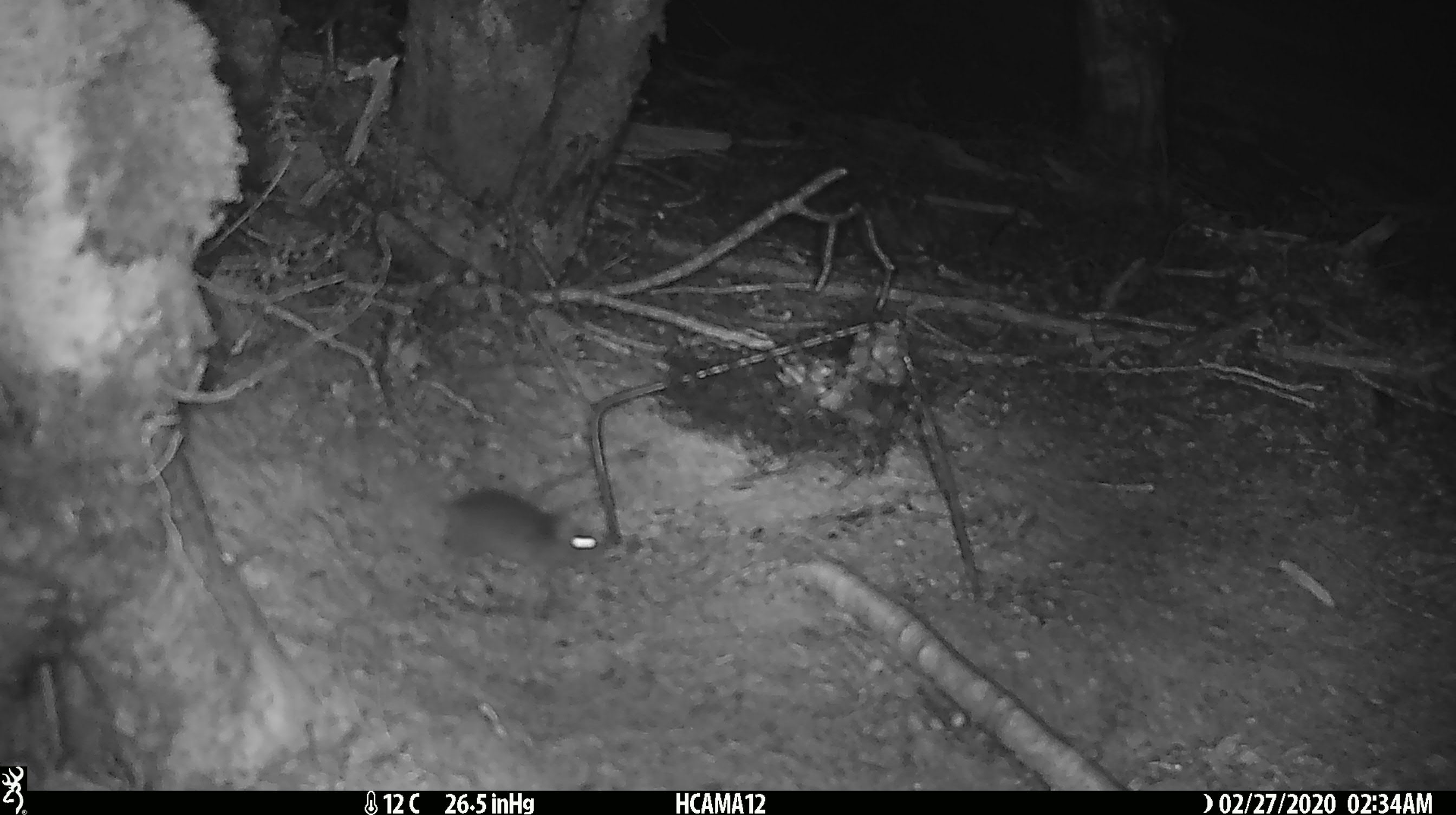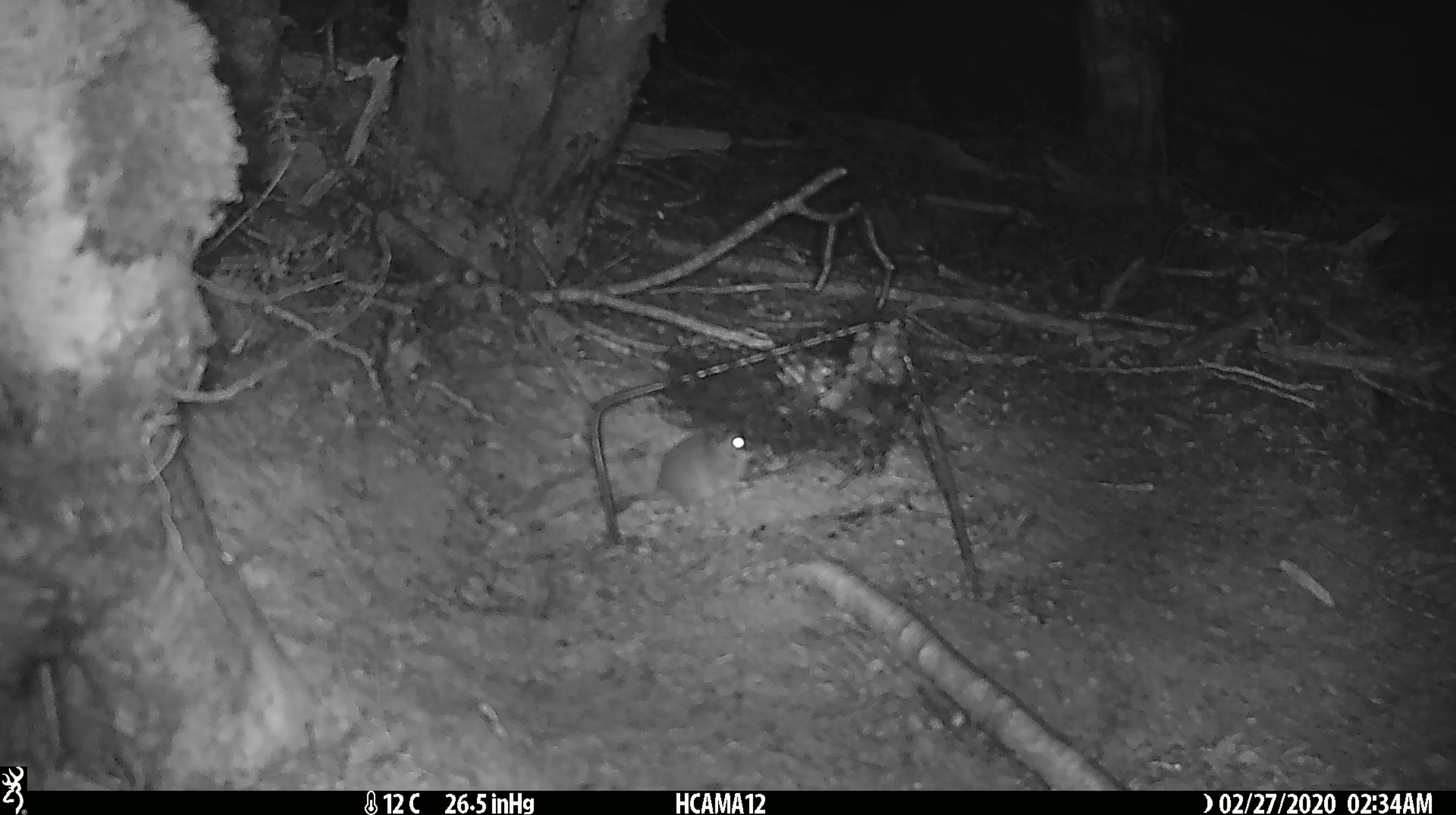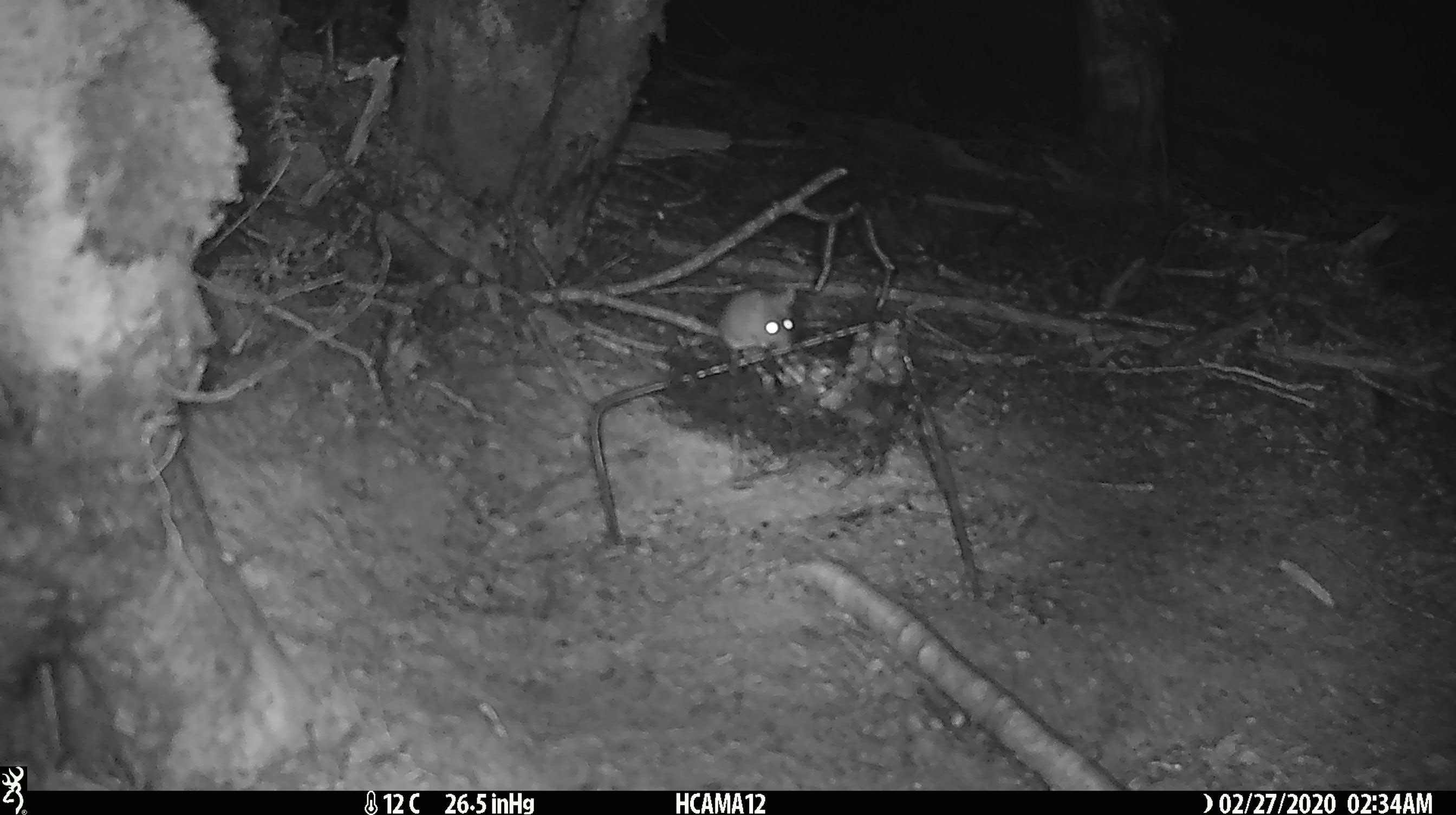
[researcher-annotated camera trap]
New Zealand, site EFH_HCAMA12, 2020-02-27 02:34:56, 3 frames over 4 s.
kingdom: Animalia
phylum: Chordata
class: Mammalia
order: Rodentia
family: Muridae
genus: Mus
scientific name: Mus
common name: mouse